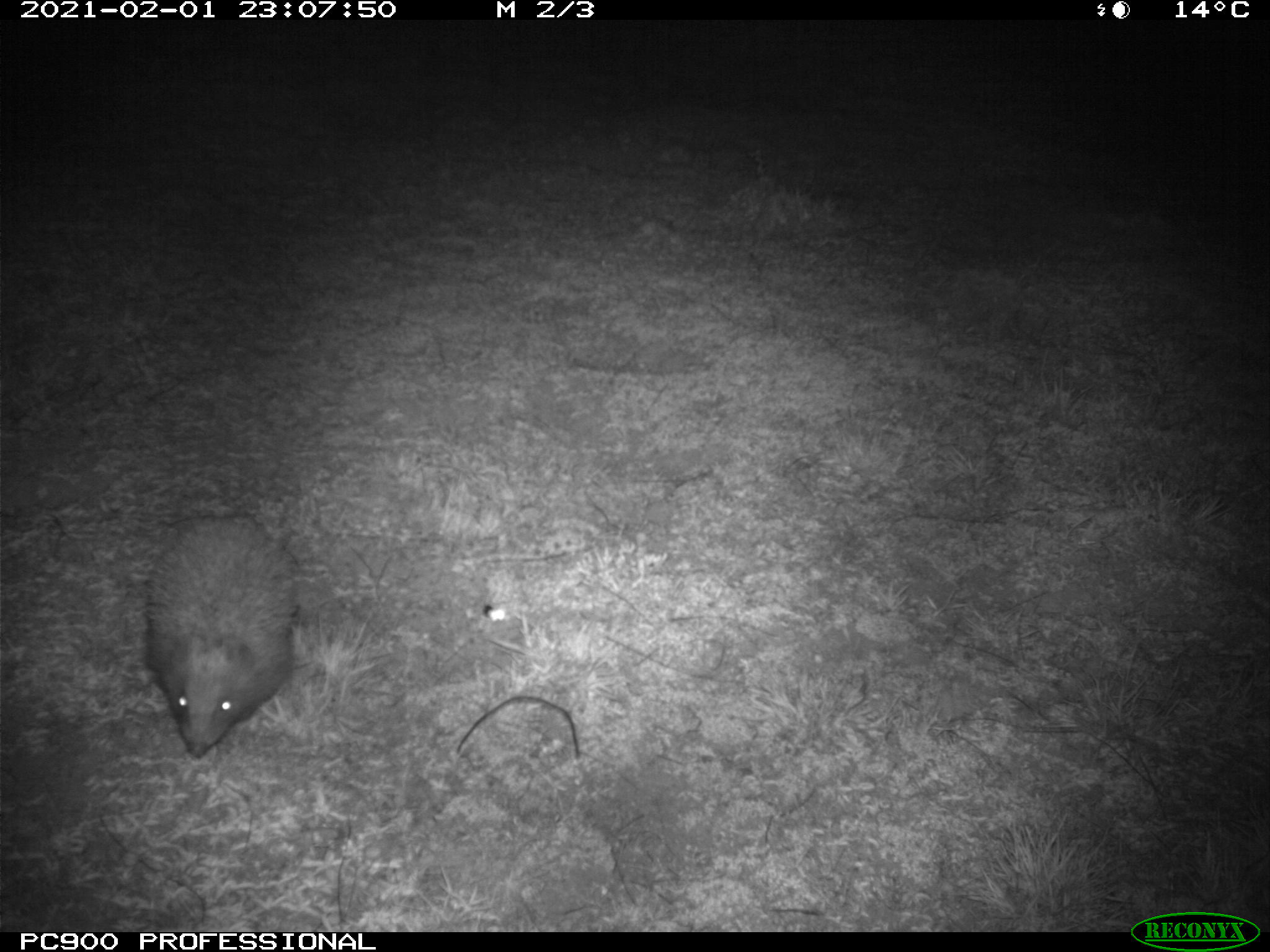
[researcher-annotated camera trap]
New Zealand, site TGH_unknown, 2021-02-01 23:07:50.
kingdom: Animalia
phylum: Chordata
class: Mammalia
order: Eulipotyphla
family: Erinaceidae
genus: Erinaceus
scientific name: Erinaceus europaeus europaeus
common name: european hedgehog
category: hedgehog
Hedgehog (european hedgehog) (Erinaceus europaeus europaeus).